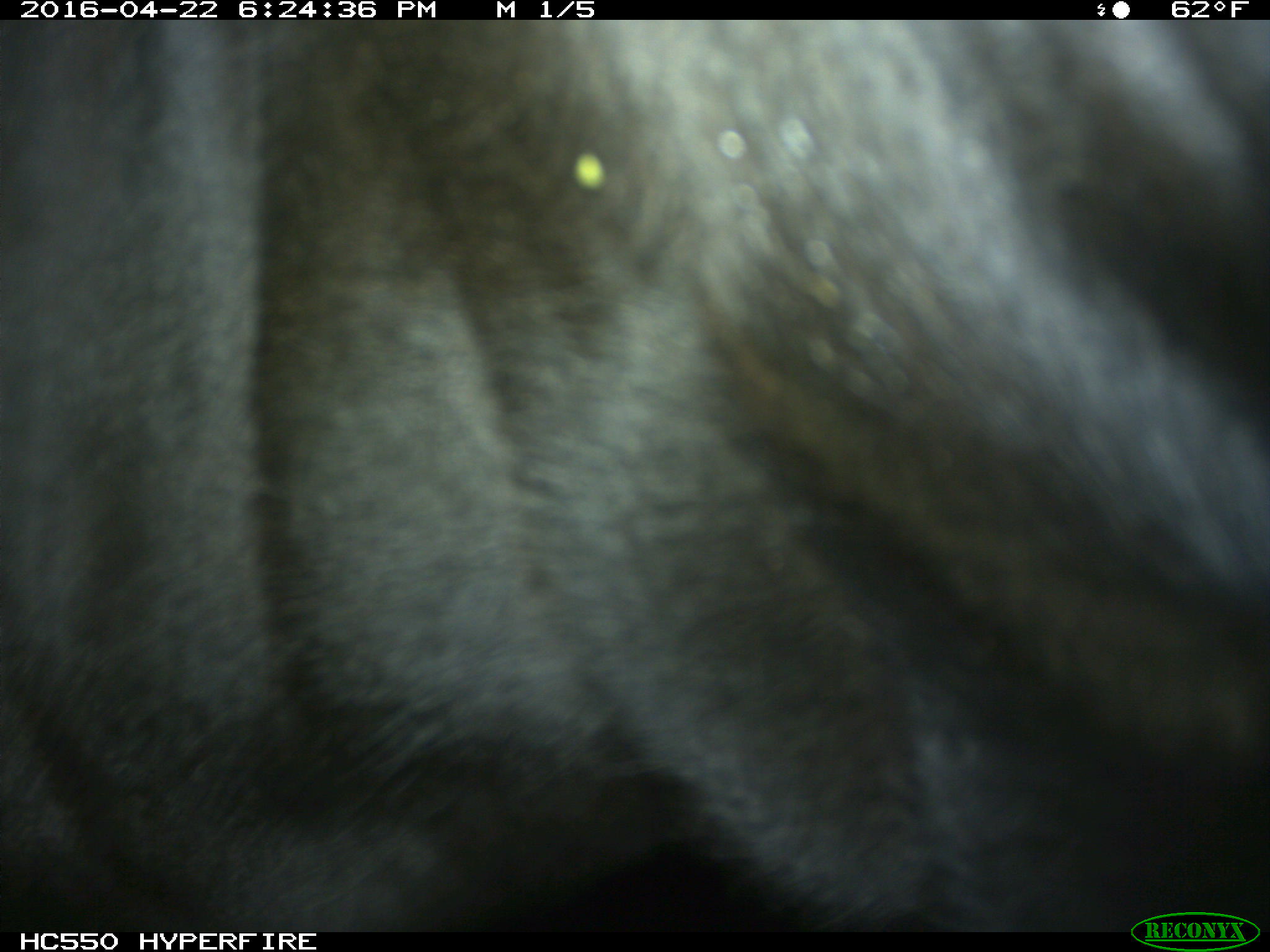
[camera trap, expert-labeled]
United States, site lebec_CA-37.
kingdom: Animalia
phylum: Chordata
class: Mammalia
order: Artiodactyla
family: Bovidae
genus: Bos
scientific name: Bos taurus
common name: domestic cow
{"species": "Bos taurus (domestic cow)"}